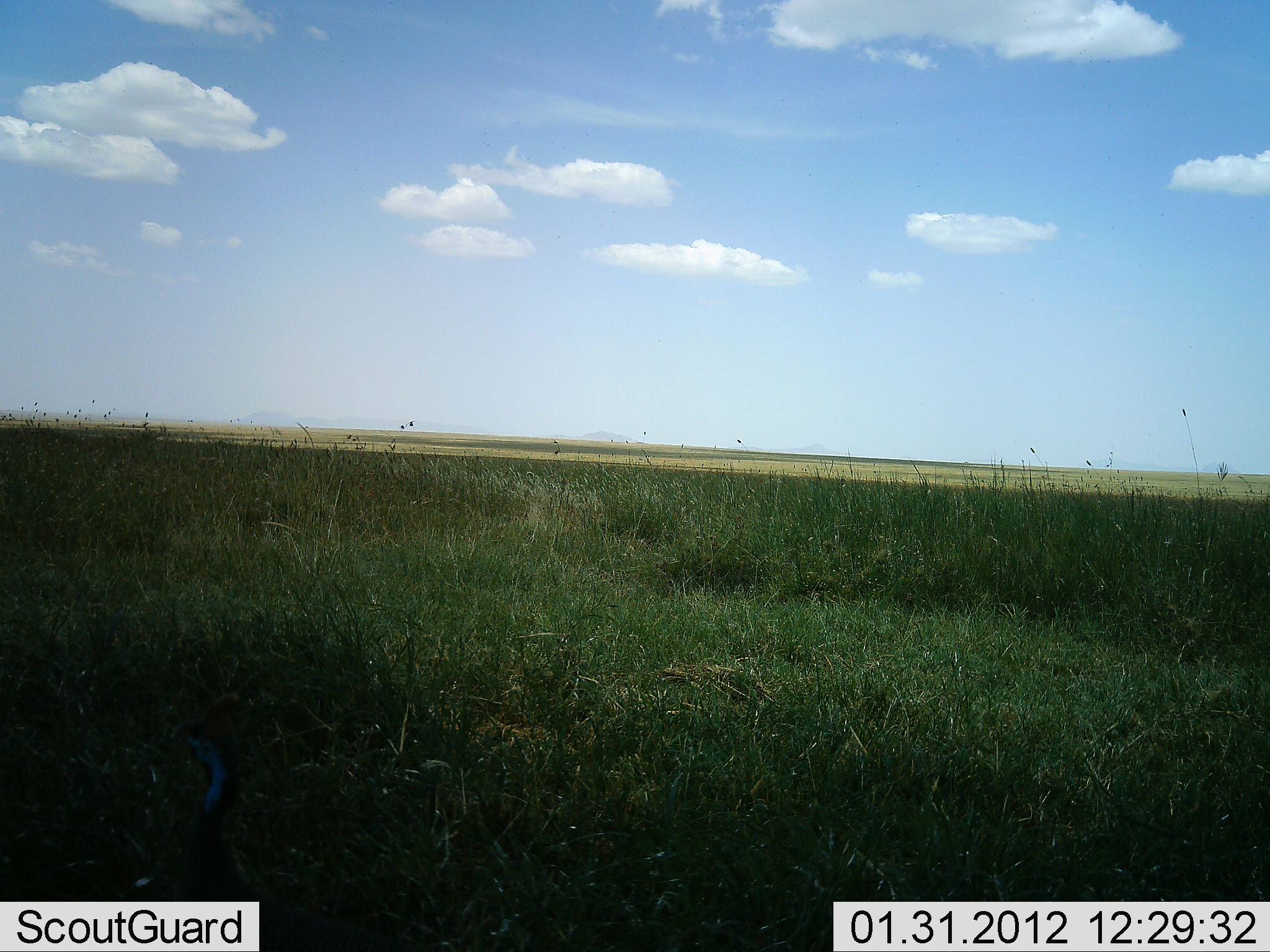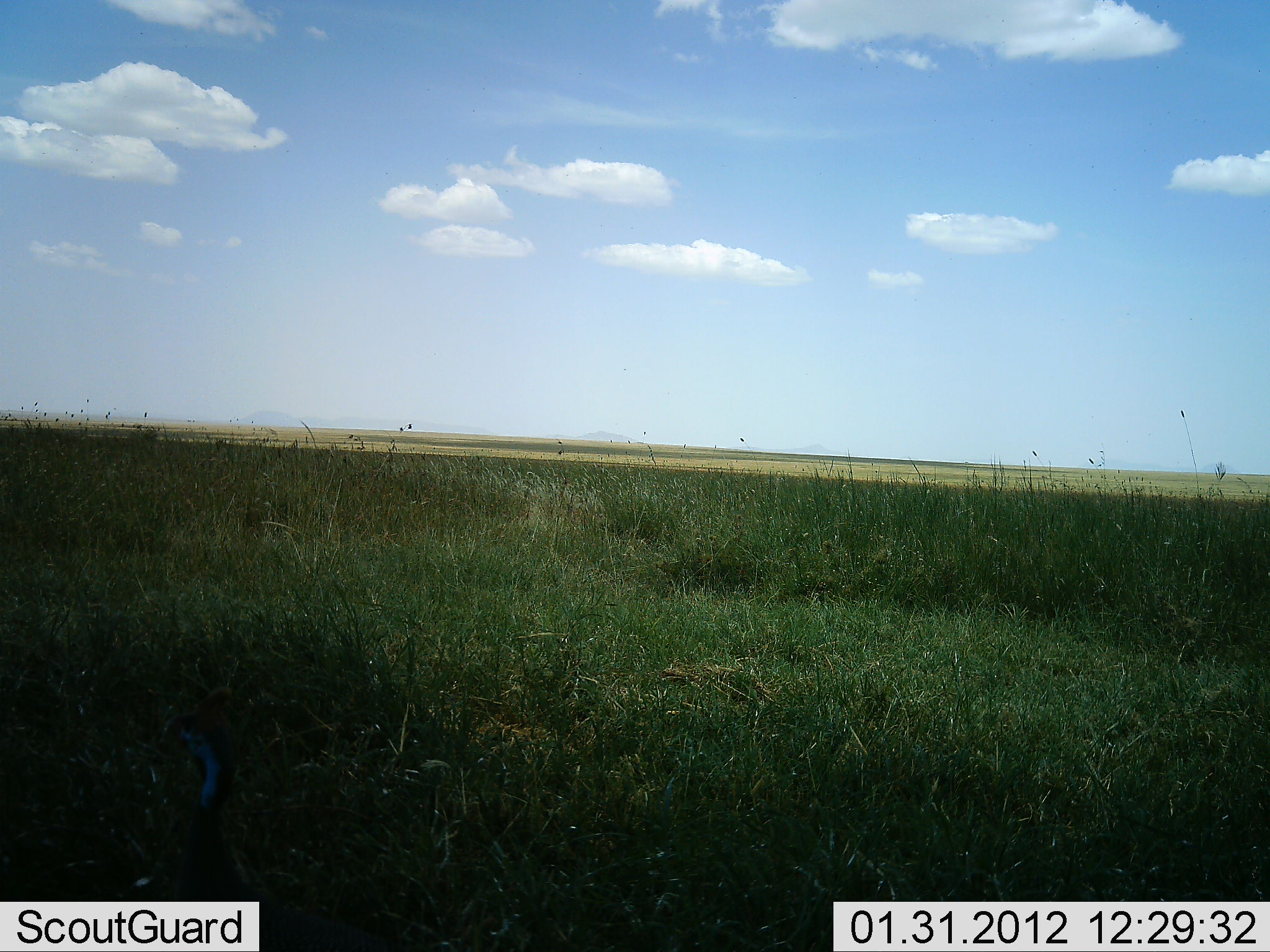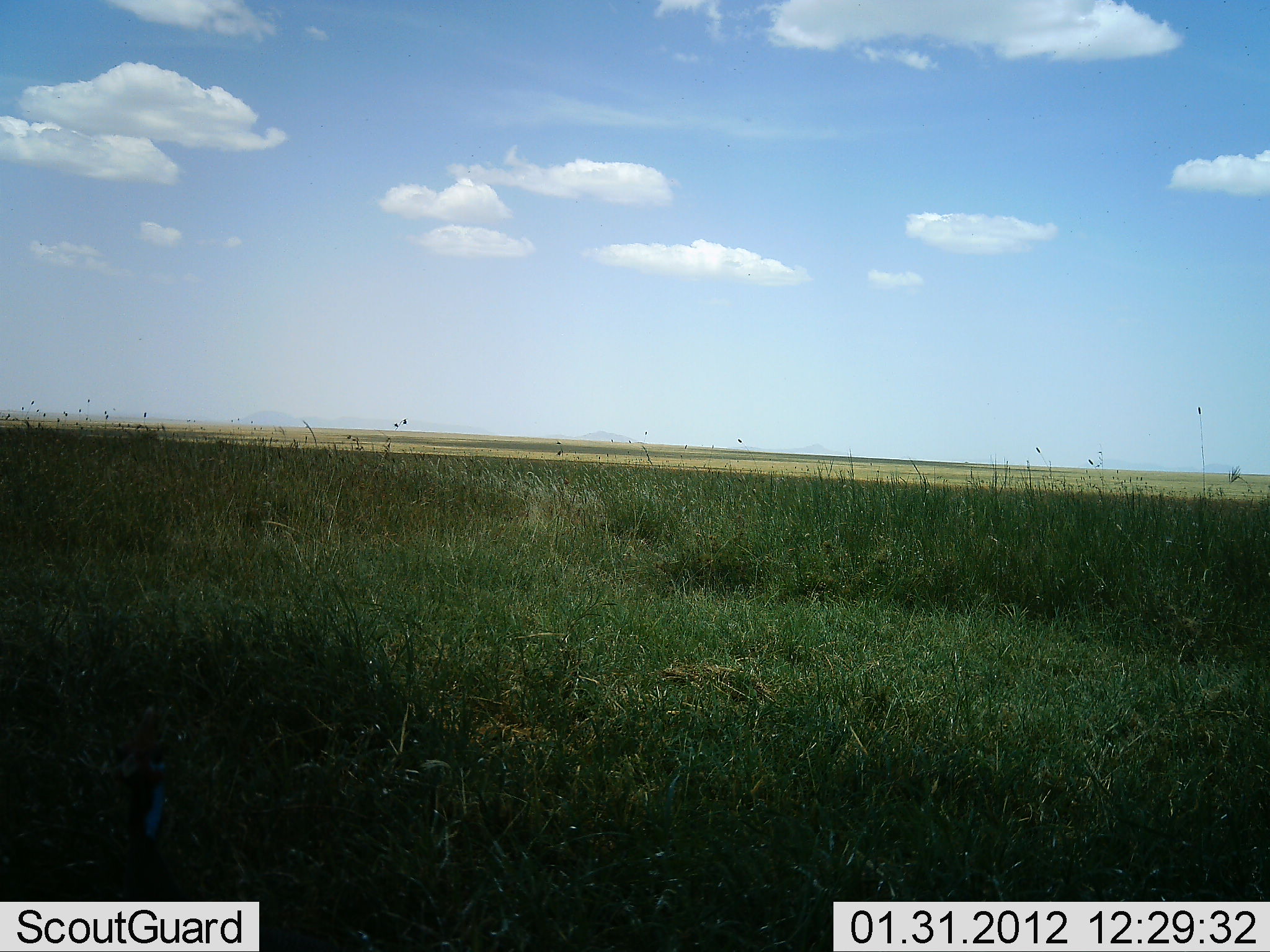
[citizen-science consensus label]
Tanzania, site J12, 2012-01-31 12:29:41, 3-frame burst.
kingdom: Animalia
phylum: Chordata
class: Aves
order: Galliformes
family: Numididae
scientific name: Numididae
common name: guinea fowl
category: guineafowl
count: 1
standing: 64%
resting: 9%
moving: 27%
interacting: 0%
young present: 0%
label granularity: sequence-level